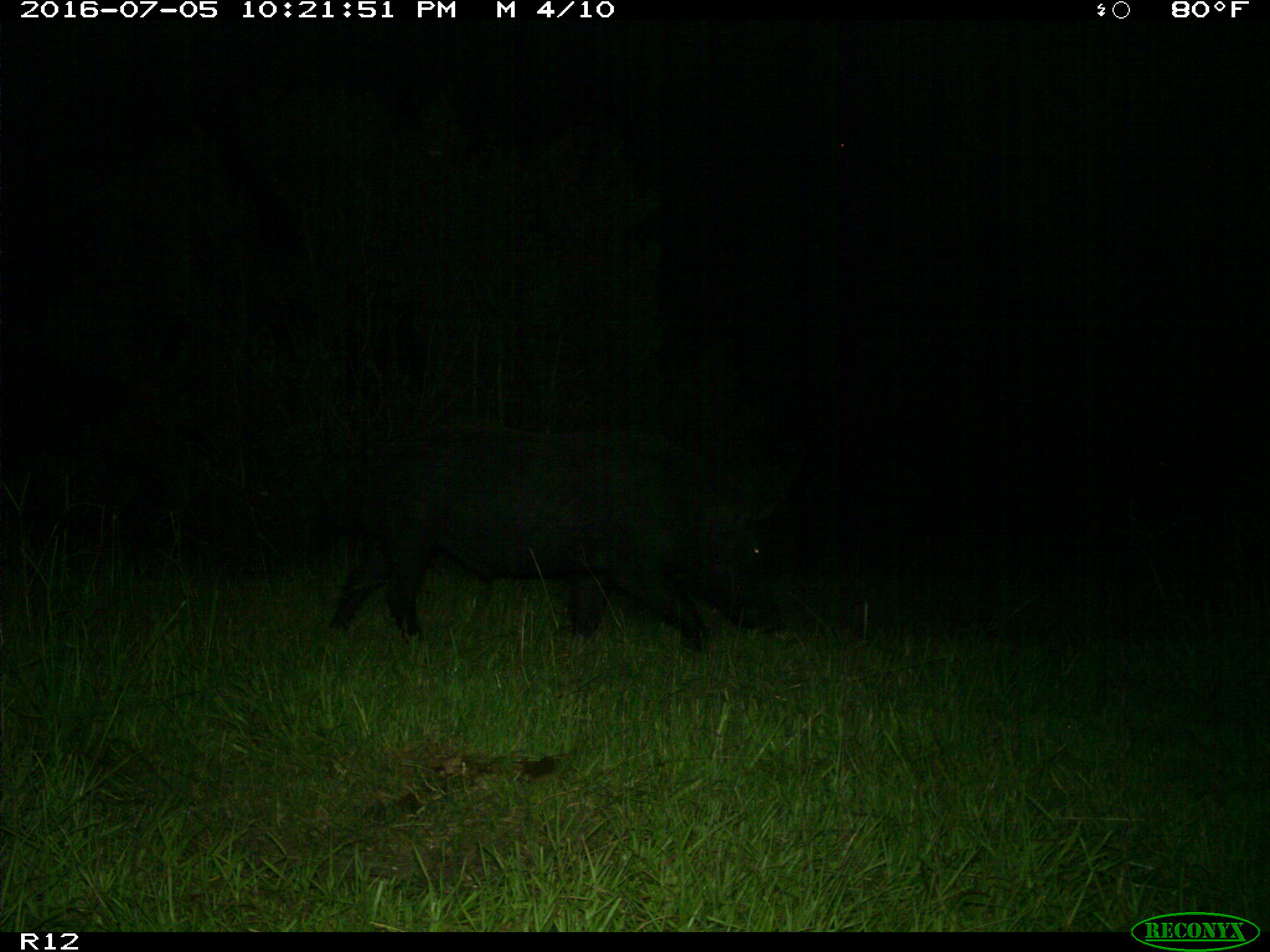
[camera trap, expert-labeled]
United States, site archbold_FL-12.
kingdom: Animalia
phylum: Chordata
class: Mammalia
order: Artiodactyla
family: Suidae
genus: Sus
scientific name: Sus scrofa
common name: wild boar